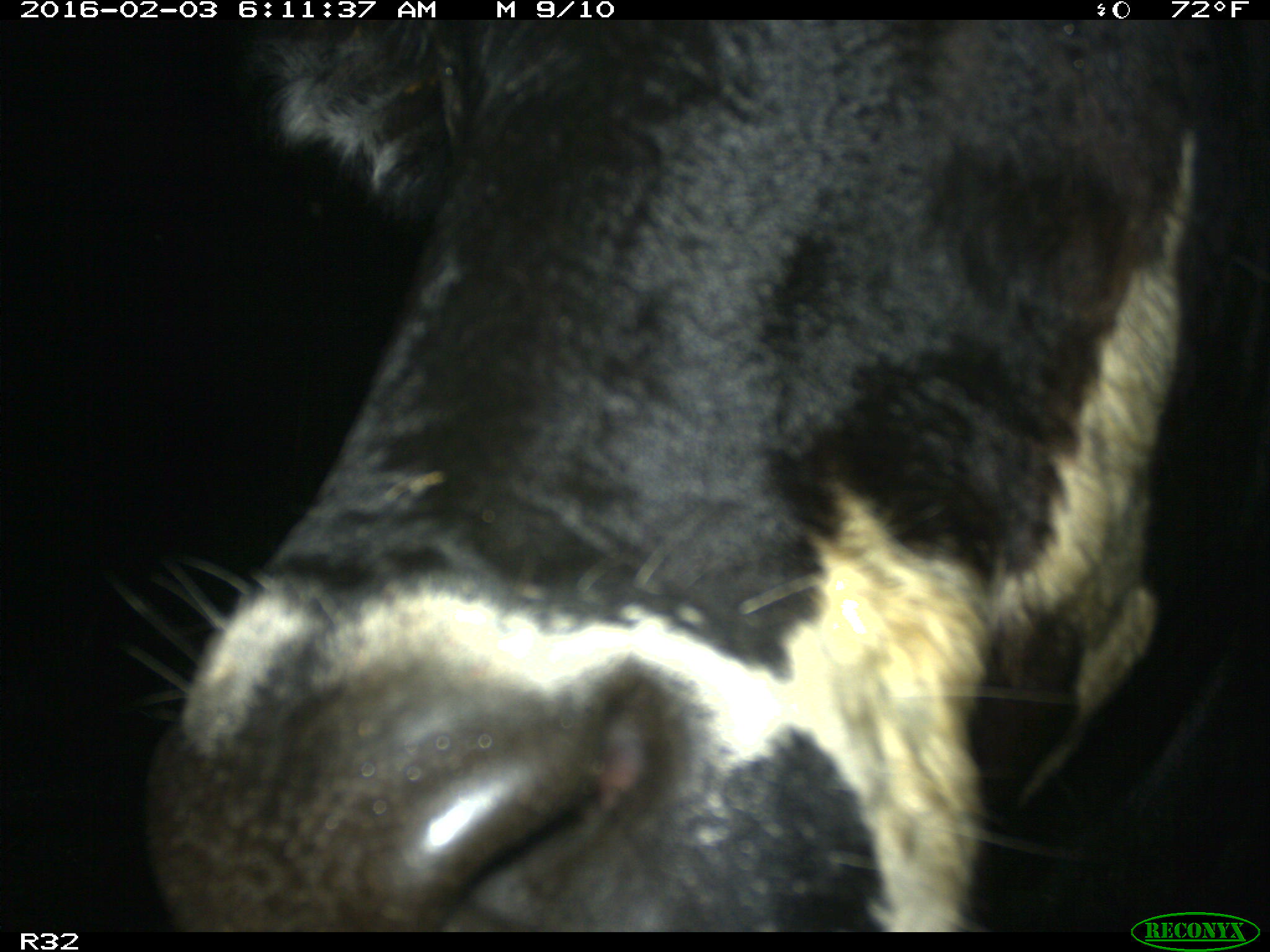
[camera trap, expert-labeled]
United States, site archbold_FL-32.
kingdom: Animalia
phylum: Chordata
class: Mammalia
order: Artiodactyla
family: Bovidae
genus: Bos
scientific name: Bos taurus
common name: domestic cow